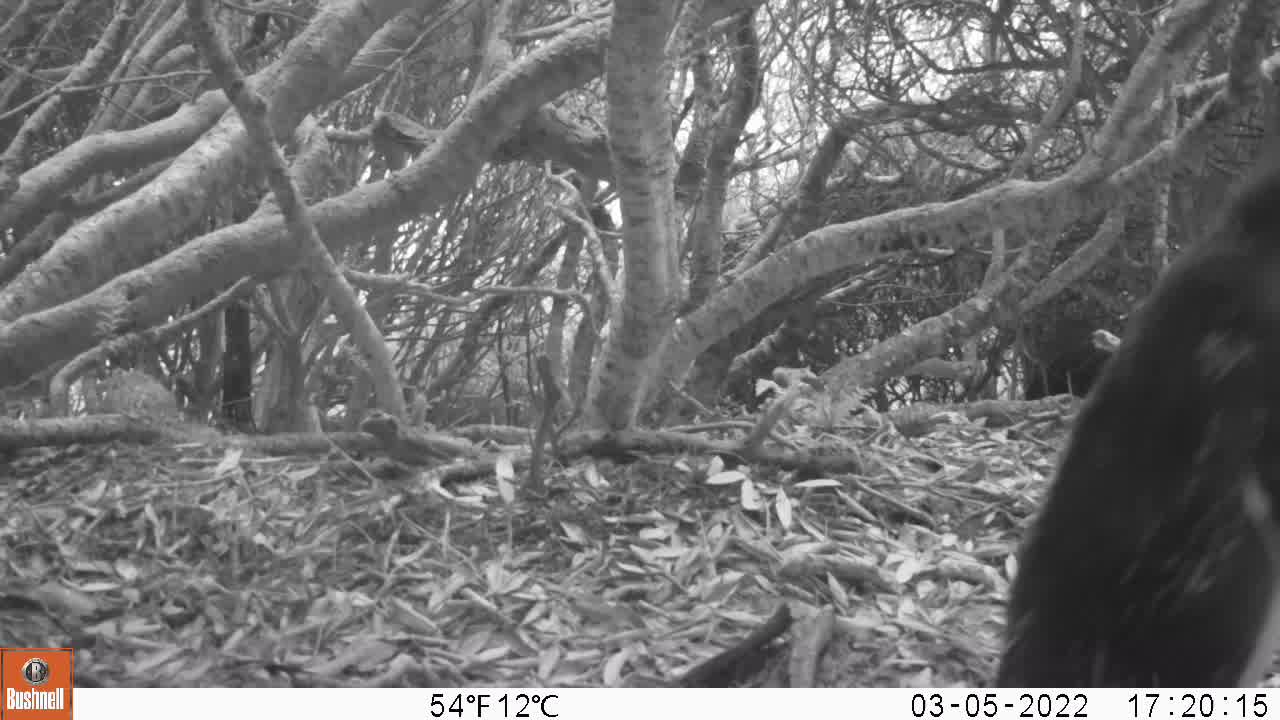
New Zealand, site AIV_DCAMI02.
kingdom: Animalia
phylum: Chordata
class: Aves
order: Sphenisciformes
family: Spheniscidae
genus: Megadyptes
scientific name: Megadyptes antipodes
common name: yellow-eyed penguin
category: yellow eyed penguin